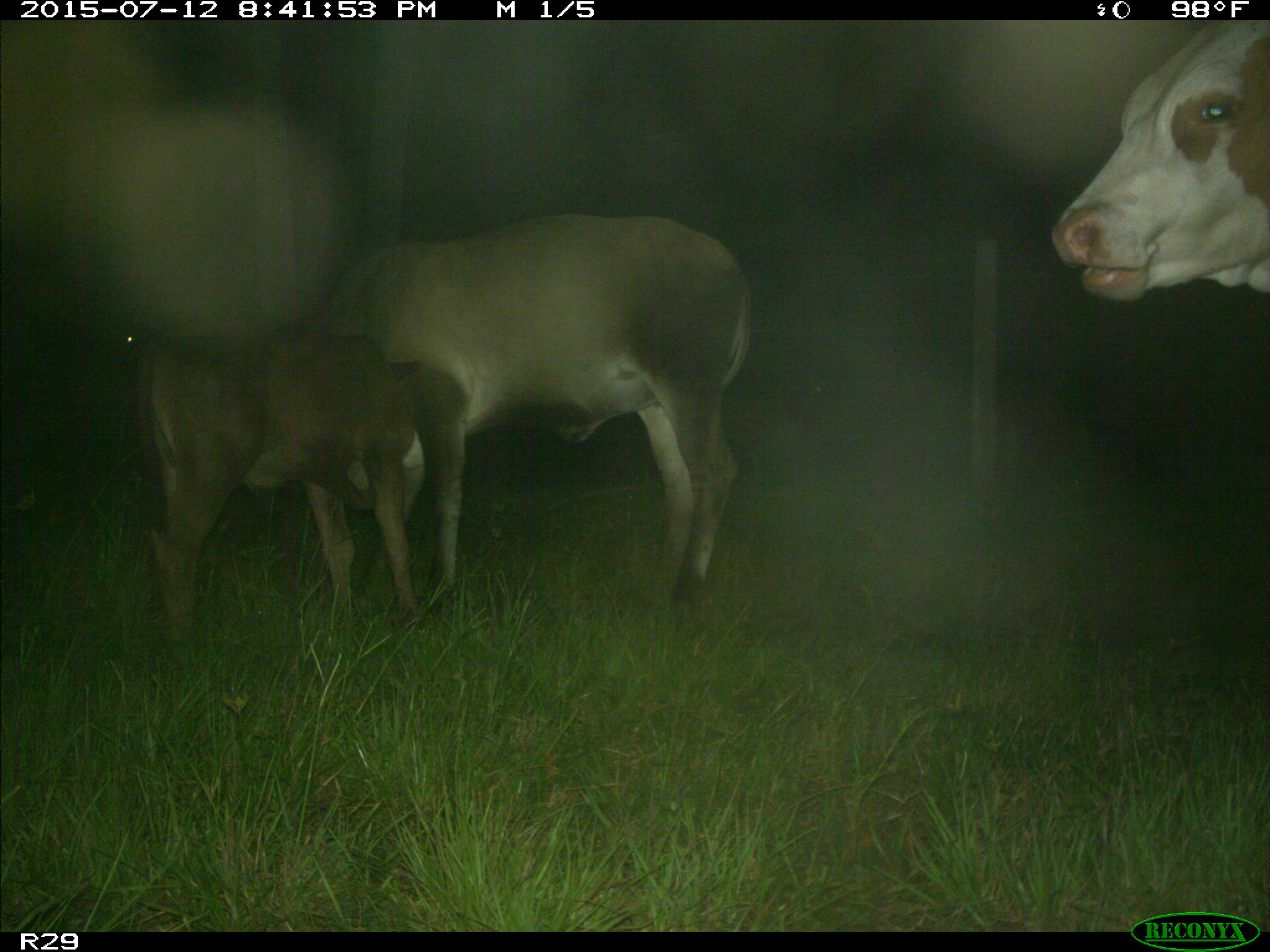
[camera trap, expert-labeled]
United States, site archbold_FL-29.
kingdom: Animalia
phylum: Chordata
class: Mammalia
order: Artiodactyla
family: Bovidae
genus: Bos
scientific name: Bos taurus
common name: domestic cow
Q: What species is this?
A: Bos taurus (domestic cow).